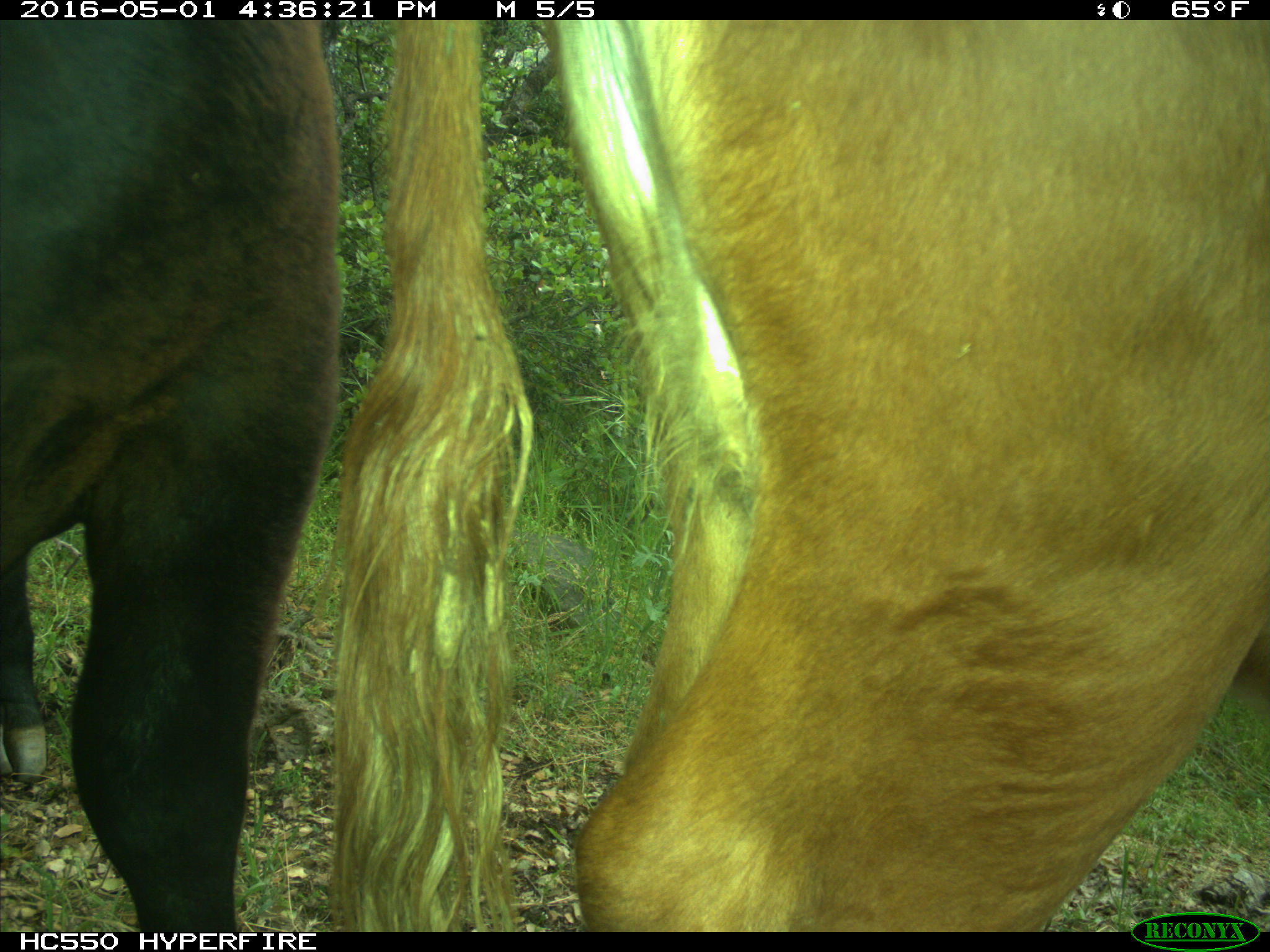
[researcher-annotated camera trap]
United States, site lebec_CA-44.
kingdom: Animalia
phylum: Chordata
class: Mammalia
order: Artiodactyla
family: Bovidae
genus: Bos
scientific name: Bos taurus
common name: domestic cow